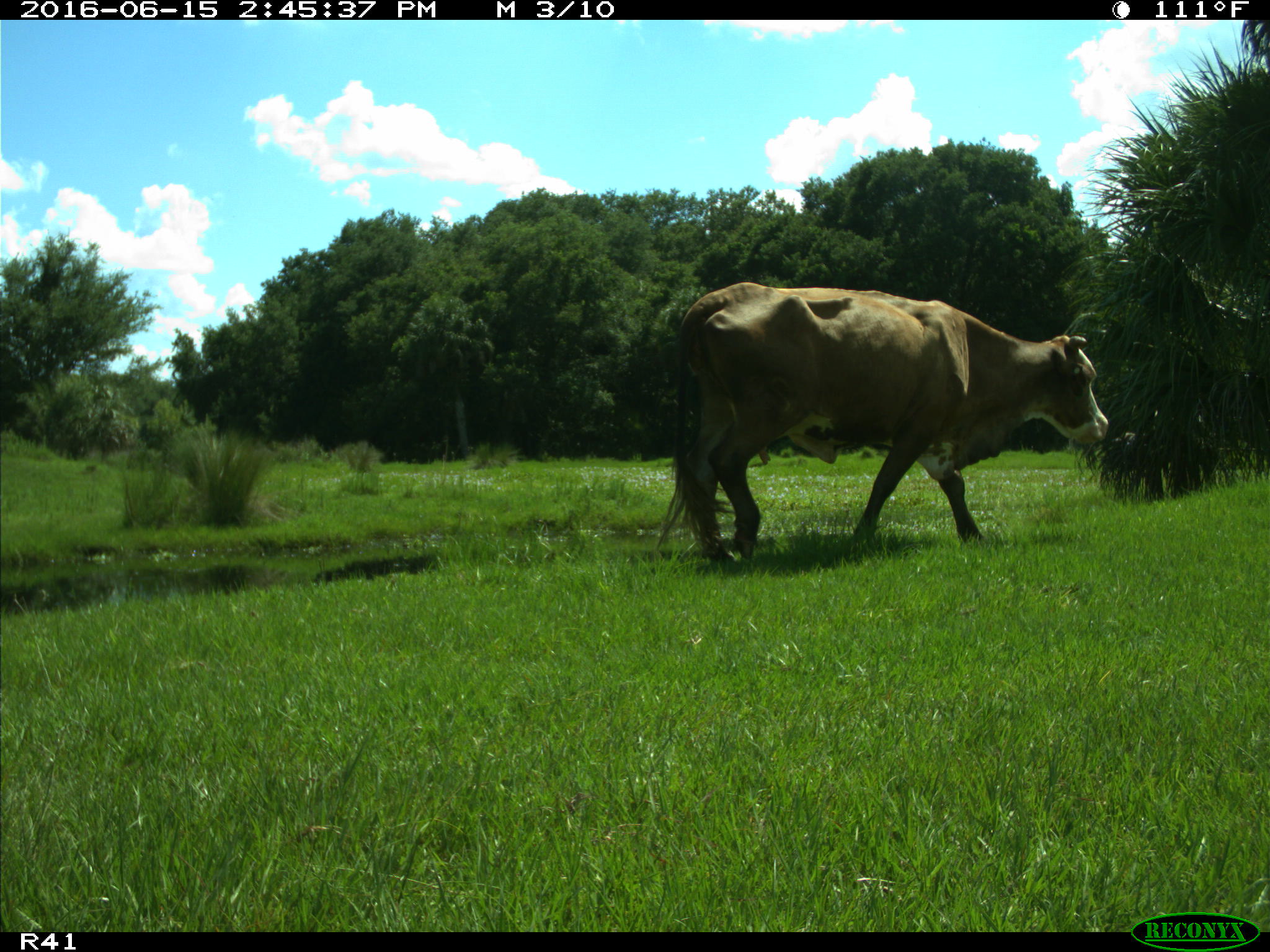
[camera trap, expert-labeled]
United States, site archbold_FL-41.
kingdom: Animalia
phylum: Chordata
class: Mammalia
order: Artiodactyla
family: Bovidae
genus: Bos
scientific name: Bos taurus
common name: domestic cow